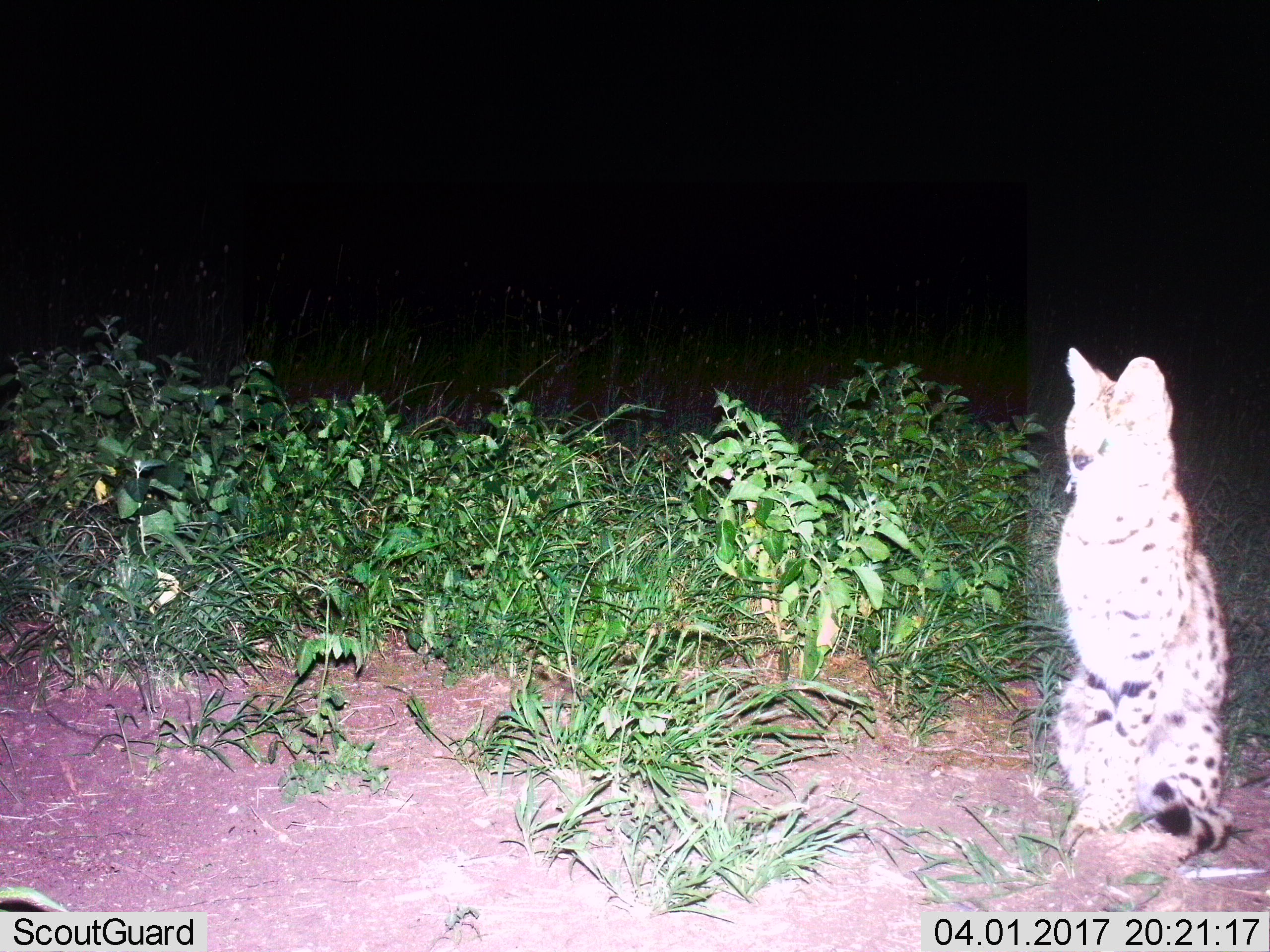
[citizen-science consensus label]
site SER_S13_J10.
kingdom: Animalia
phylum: Chordata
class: Mammalia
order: Carnivora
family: Felidae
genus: Leptailurus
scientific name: Leptailurus serval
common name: serval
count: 1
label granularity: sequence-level